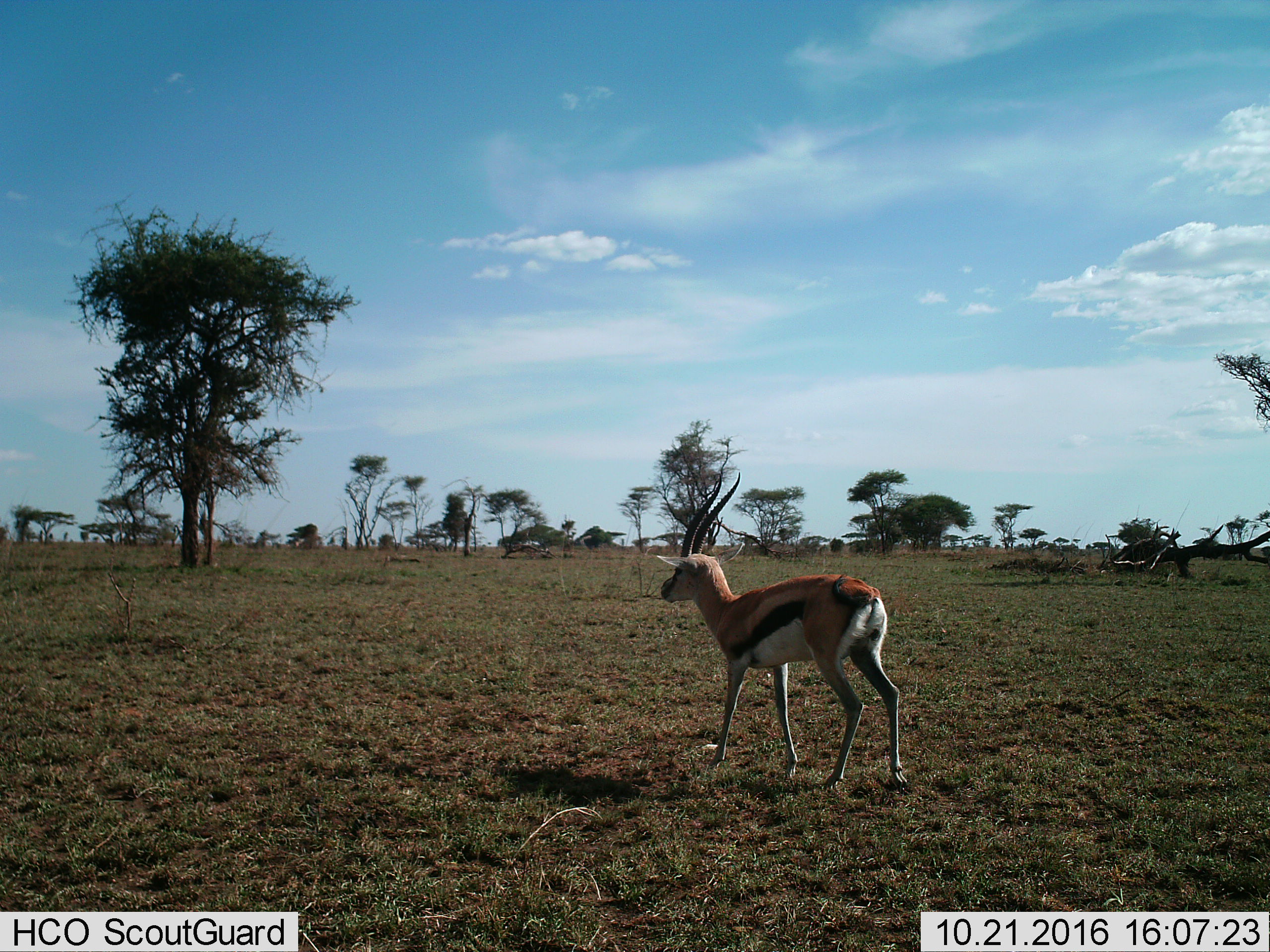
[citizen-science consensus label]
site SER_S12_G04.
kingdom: Animalia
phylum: Chordata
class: Mammalia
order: Artiodactyla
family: Bovidae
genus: Eudorcas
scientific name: Eudorcas thomsonii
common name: thomson's gazelle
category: gazellethomsons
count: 1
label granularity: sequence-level